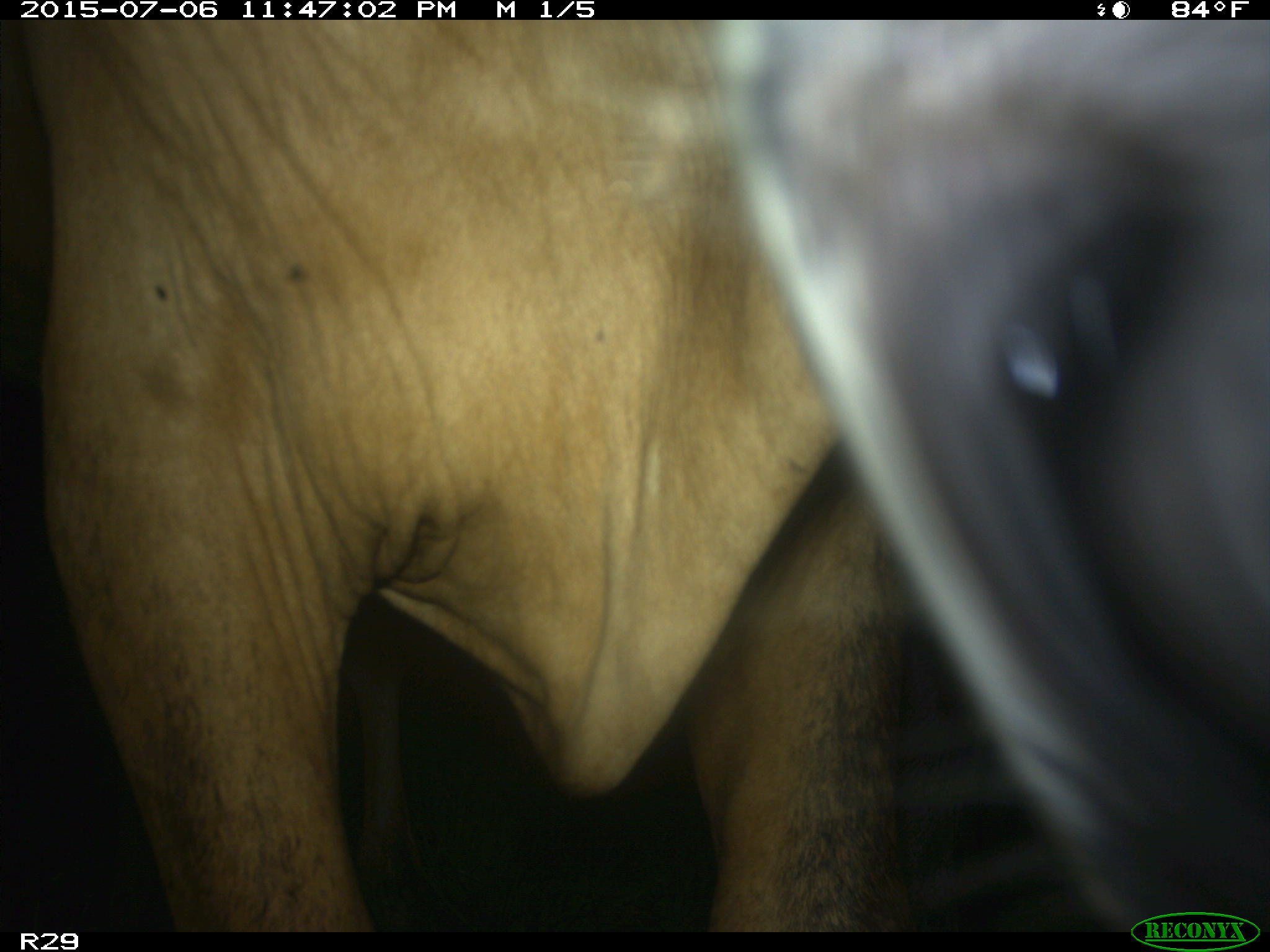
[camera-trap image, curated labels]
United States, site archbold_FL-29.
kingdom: Animalia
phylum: Chordata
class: Mammalia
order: Artiodactyla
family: Bovidae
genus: Bos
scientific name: Bos taurus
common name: domestic cow